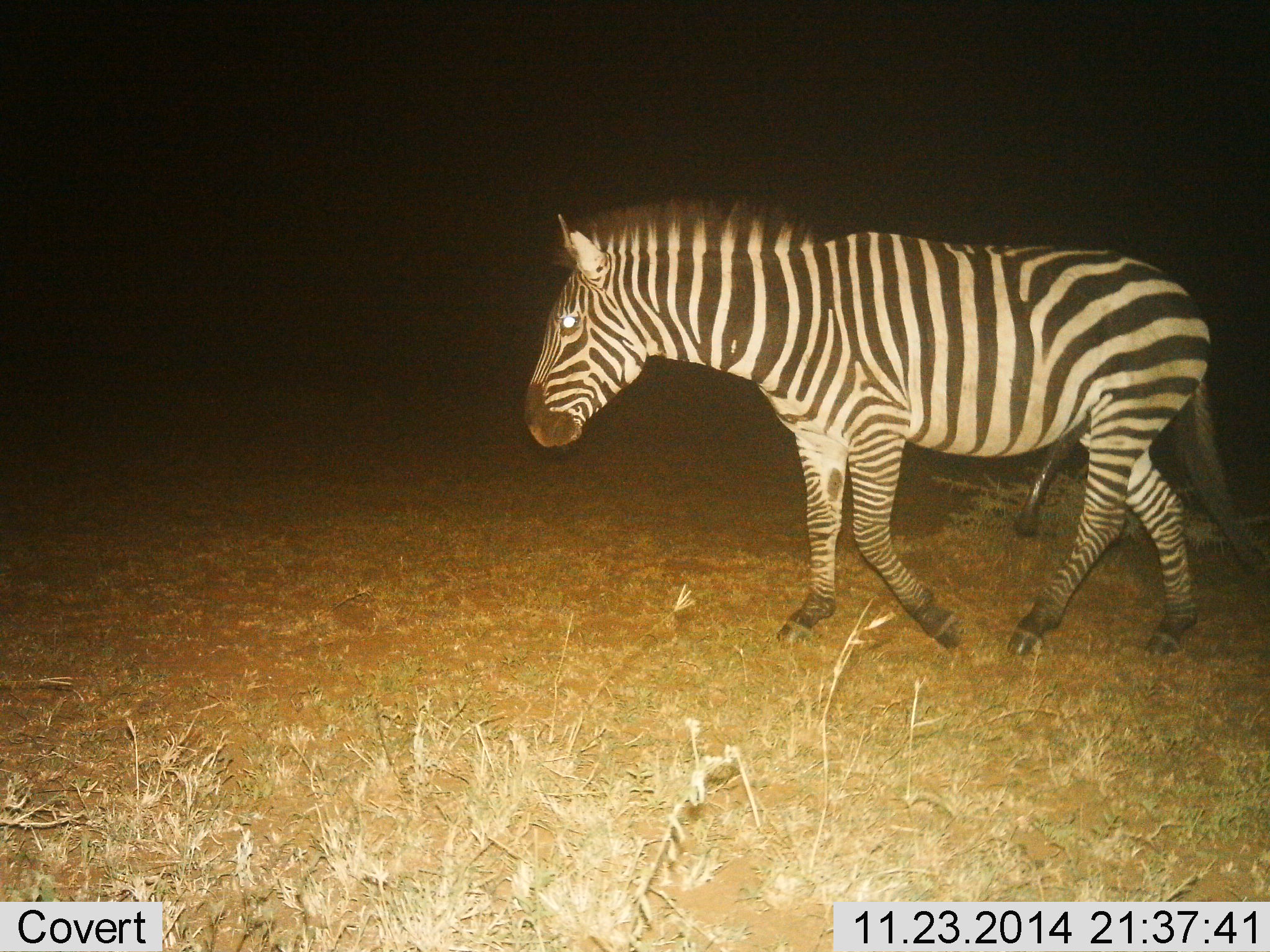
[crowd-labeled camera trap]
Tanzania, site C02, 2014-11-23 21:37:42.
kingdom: Animalia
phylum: Chordata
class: Mammalia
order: Perissodactyla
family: Equidae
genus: Equus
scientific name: Equus quagga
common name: plains zebra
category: zebra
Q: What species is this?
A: Zebra (plains zebra) (Equus quagga).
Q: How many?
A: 1.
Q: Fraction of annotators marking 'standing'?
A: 0%.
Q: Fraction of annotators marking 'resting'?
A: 0%.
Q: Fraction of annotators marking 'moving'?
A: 100%.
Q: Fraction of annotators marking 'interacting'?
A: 0%.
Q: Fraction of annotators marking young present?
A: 0%.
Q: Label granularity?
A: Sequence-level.